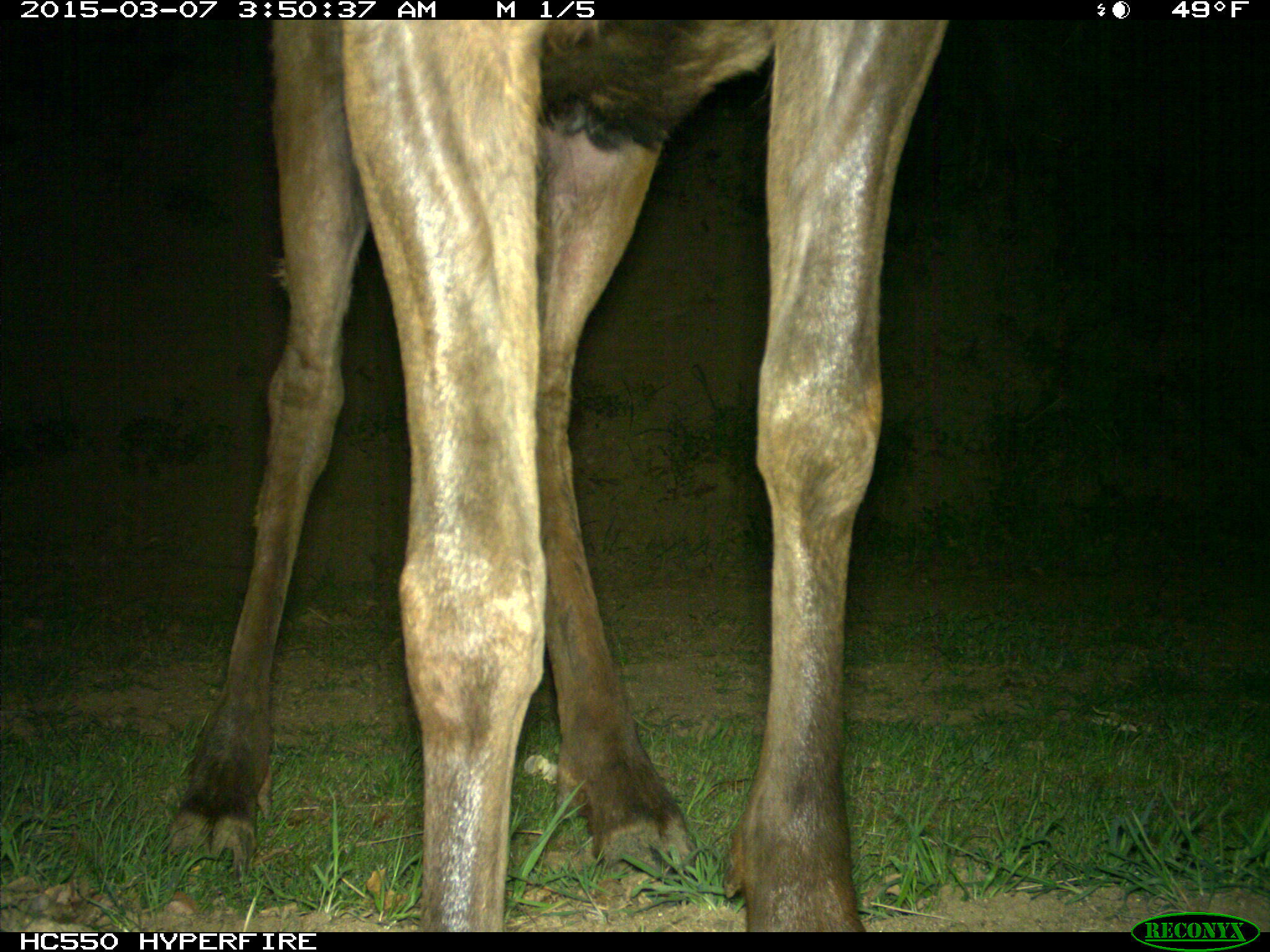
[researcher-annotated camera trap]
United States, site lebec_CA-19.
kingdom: Animalia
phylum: Chordata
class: Mammalia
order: Artiodactyla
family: Cervidae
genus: Cervus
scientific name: Cervus canadensis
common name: elk